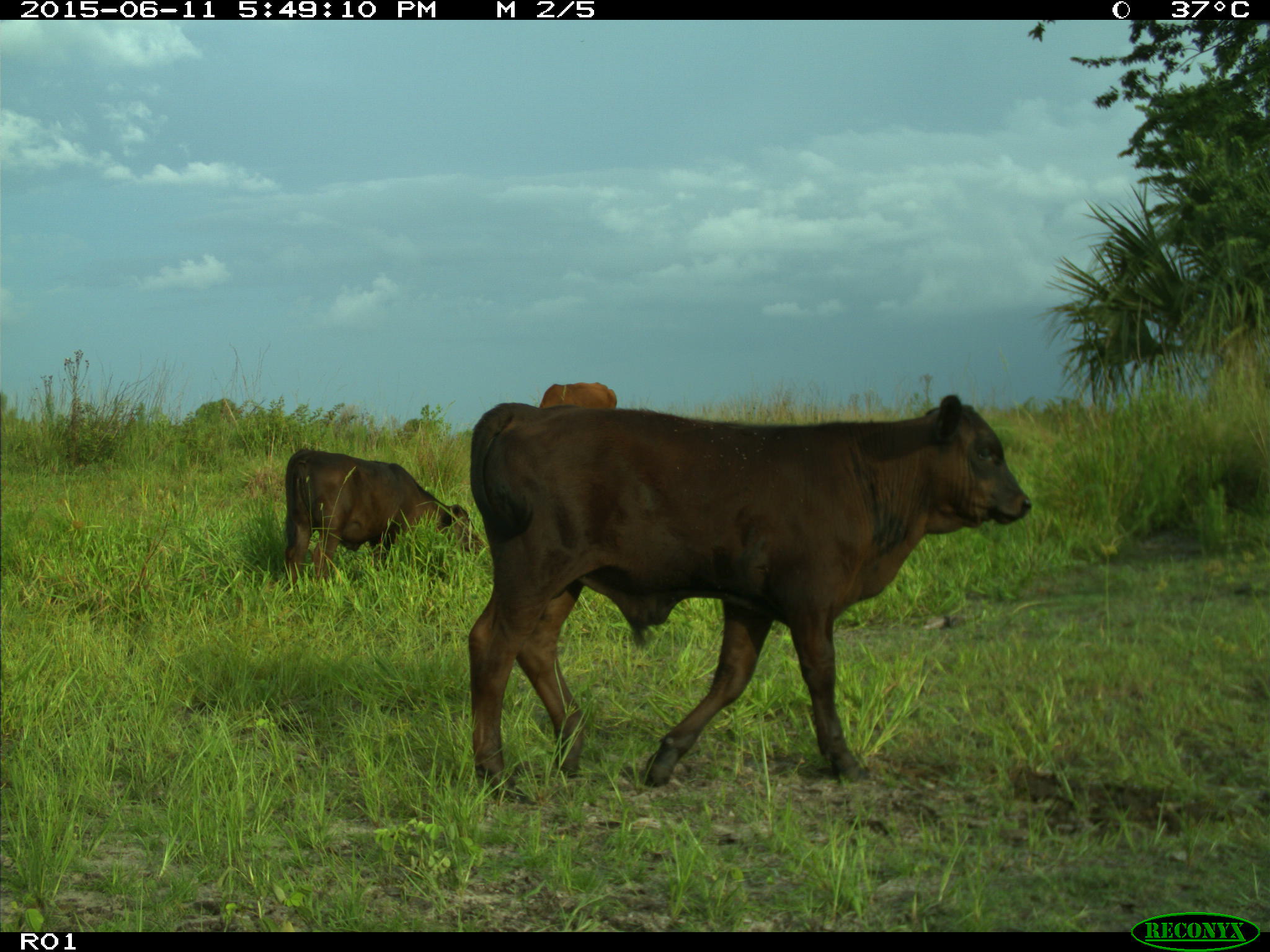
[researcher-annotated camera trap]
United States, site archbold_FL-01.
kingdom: Animalia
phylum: Chordata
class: Mammalia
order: Artiodactyla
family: Bovidae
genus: Bos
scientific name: Bos taurus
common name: domestic cow